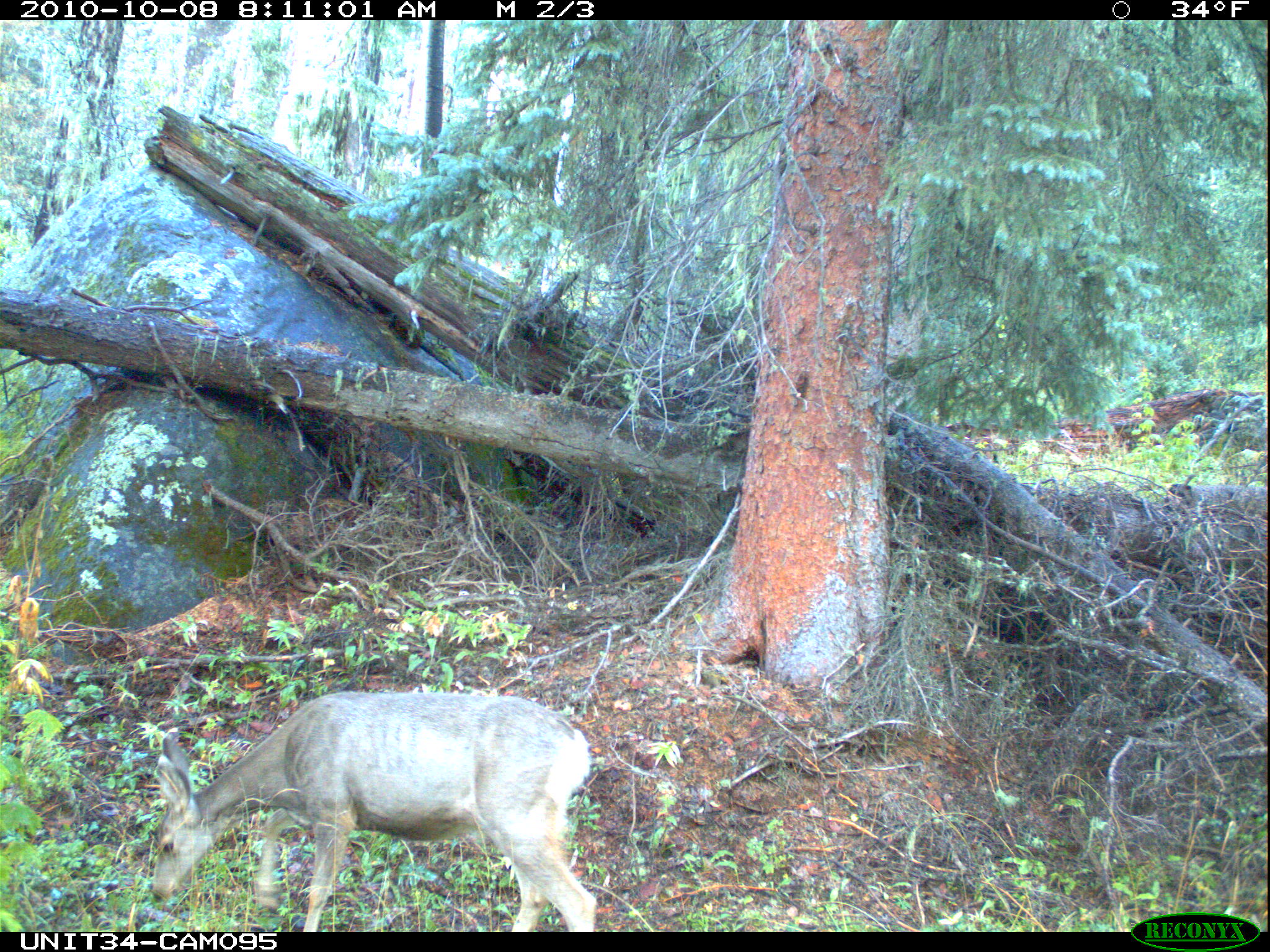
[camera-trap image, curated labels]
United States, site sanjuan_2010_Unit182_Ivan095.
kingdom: Animalia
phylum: Chordata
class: Mammalia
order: Artiodactyla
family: Cervidae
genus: Odocoileus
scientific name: Odocoileus hemionus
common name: mule deer